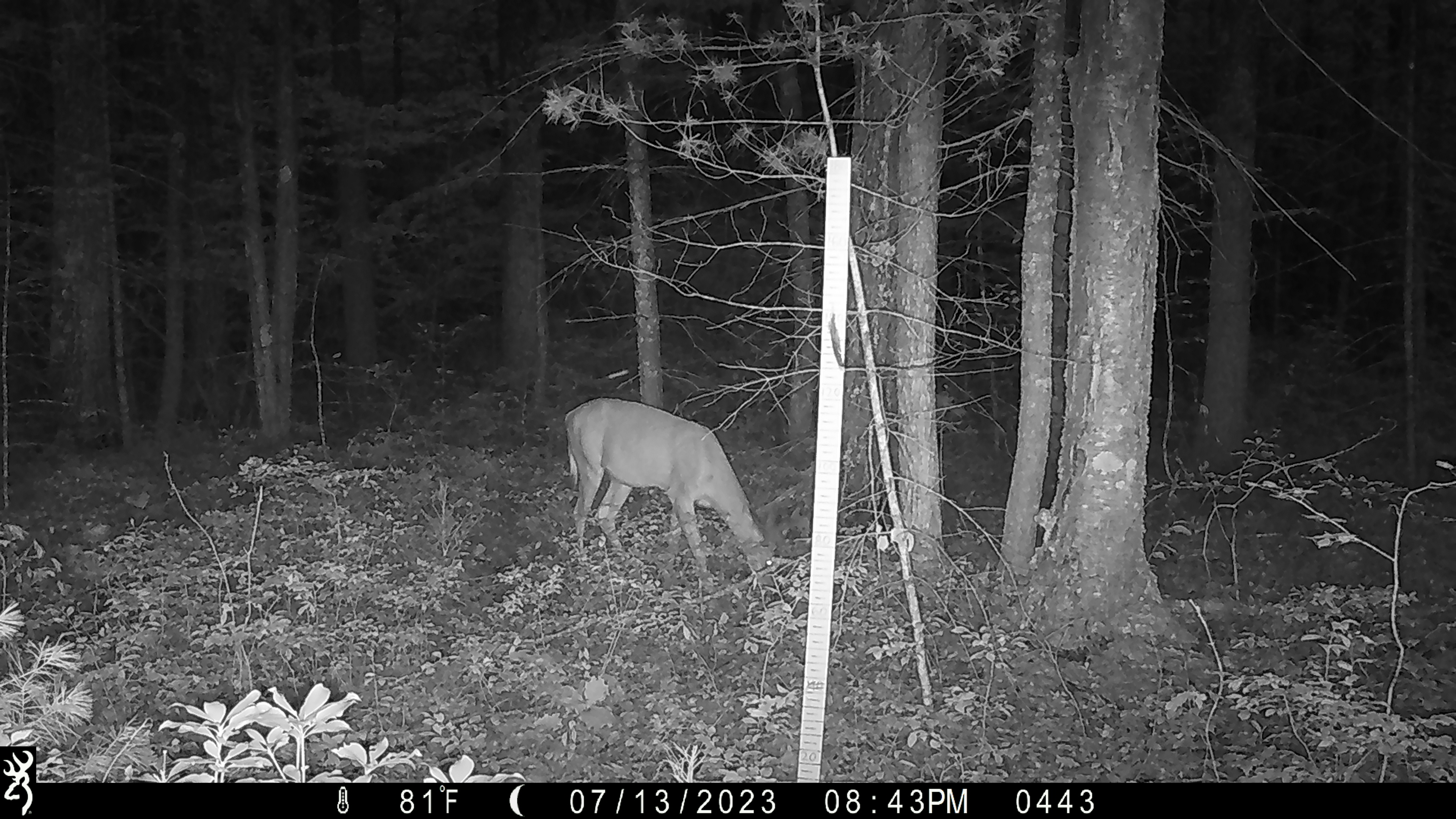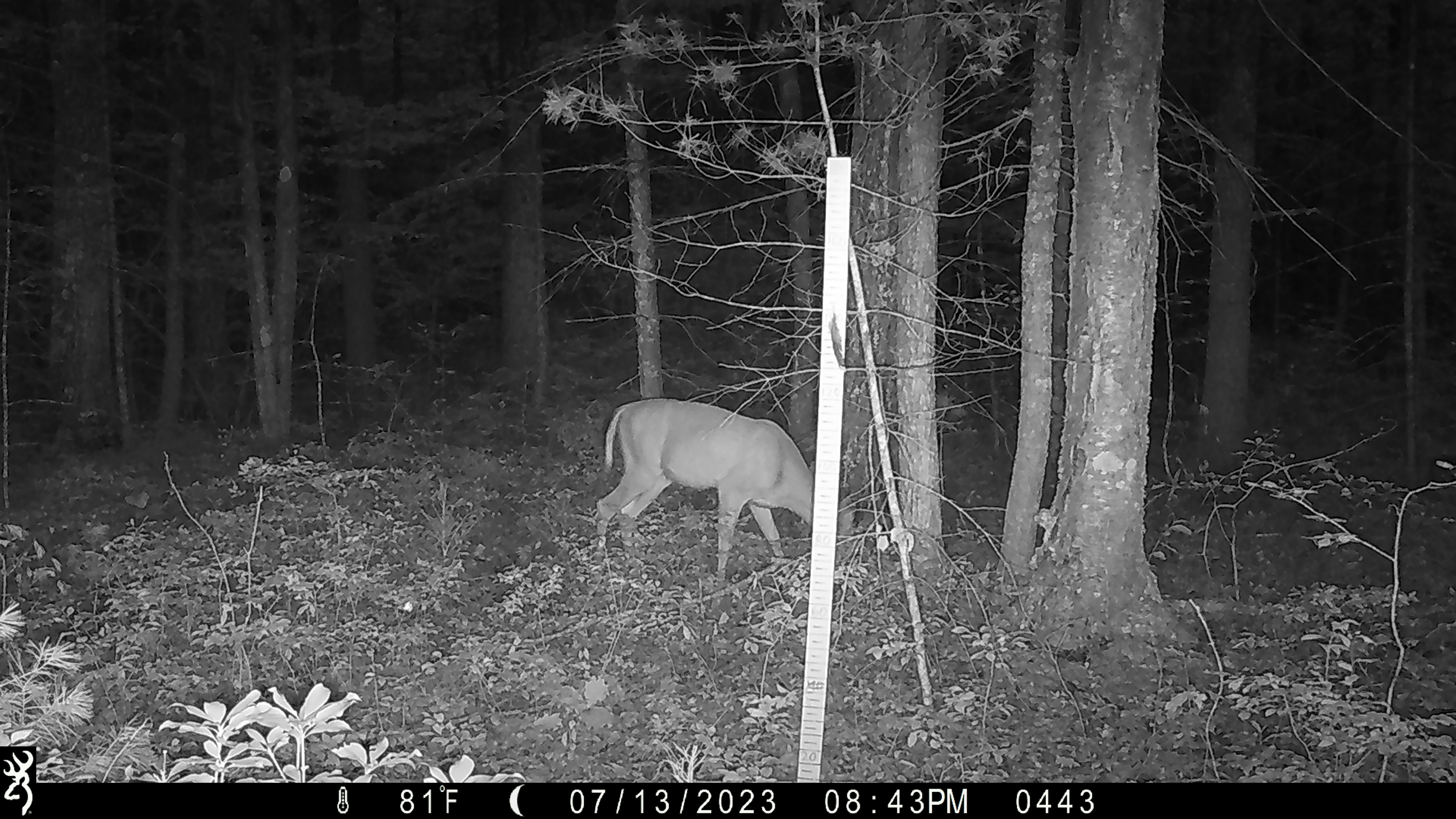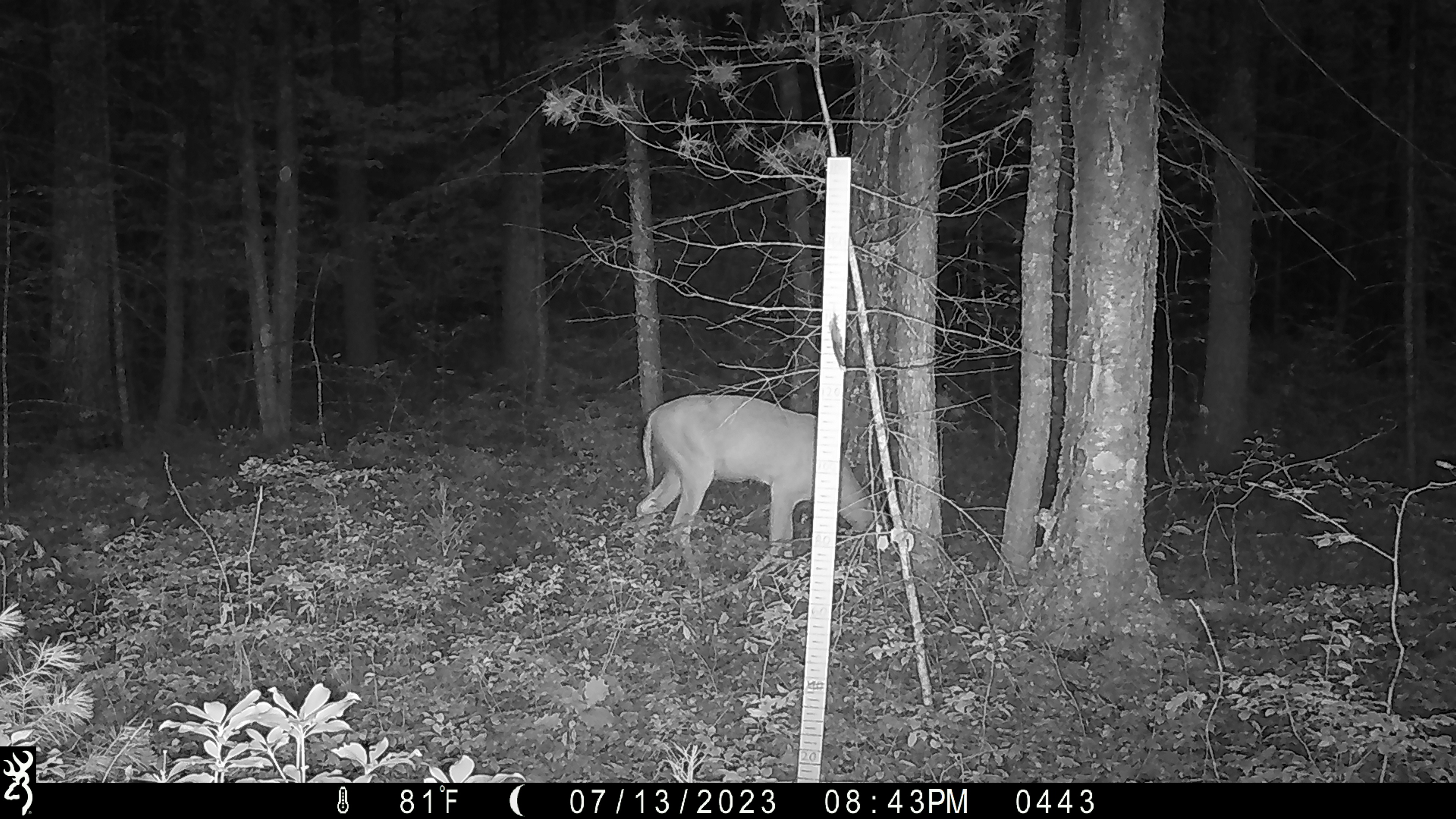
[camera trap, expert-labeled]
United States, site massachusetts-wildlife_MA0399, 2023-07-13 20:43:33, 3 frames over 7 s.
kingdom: Animalia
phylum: Chordata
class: Mammalia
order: Artiodactyla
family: Cervidae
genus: Odocoileus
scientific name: Odocoileus virginianus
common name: white-tailed deer